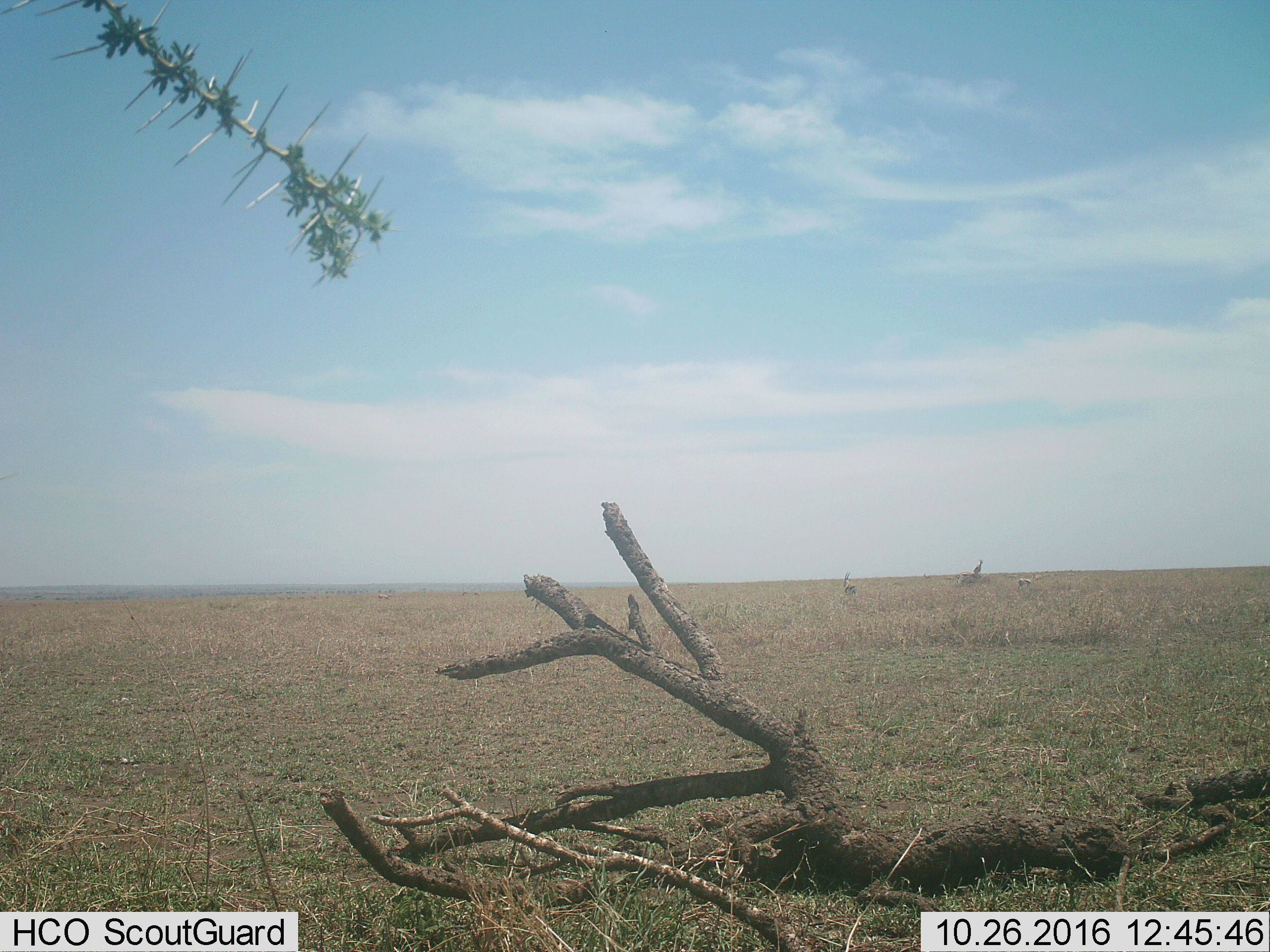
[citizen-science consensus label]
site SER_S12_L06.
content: unidentified animal